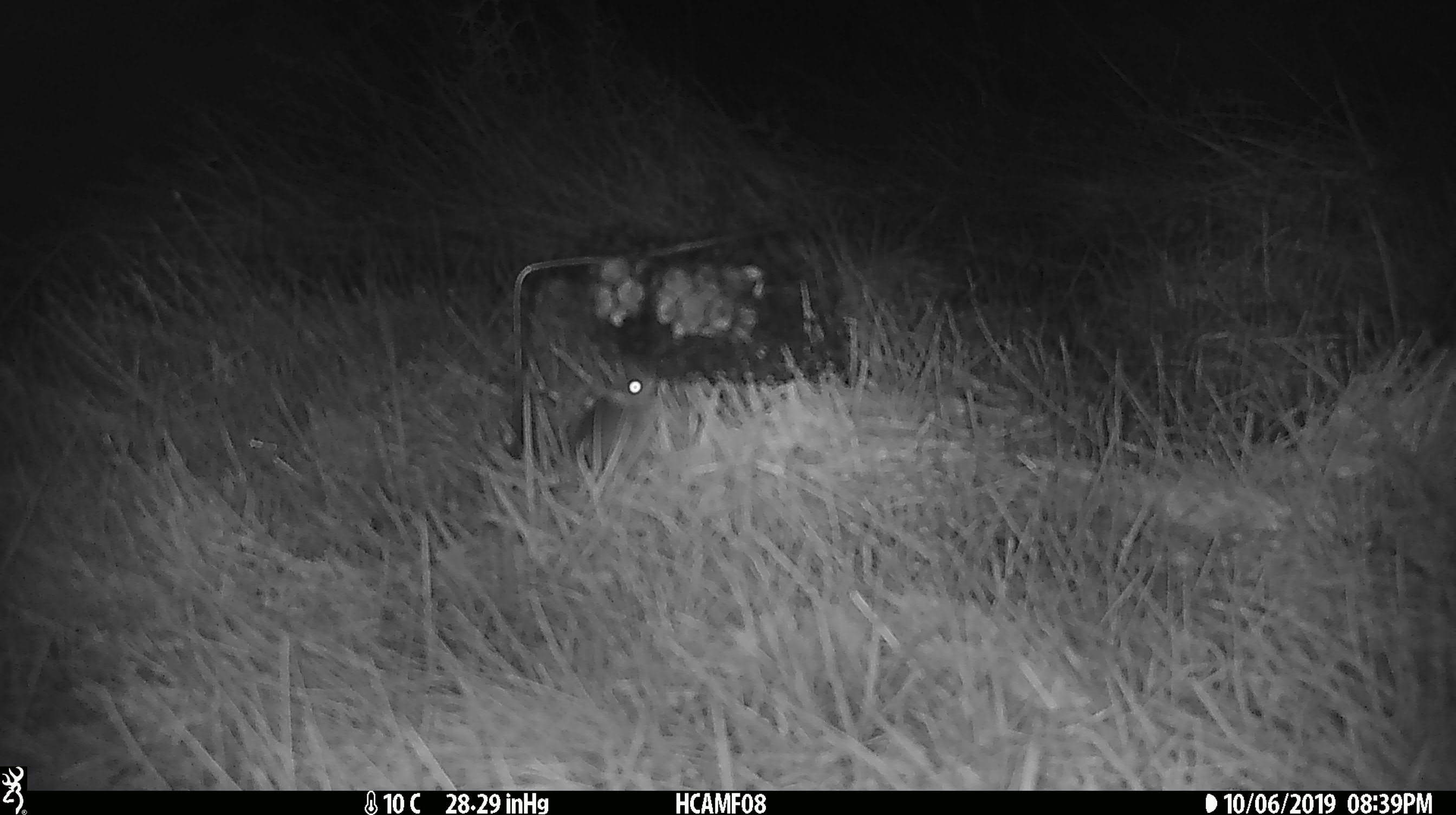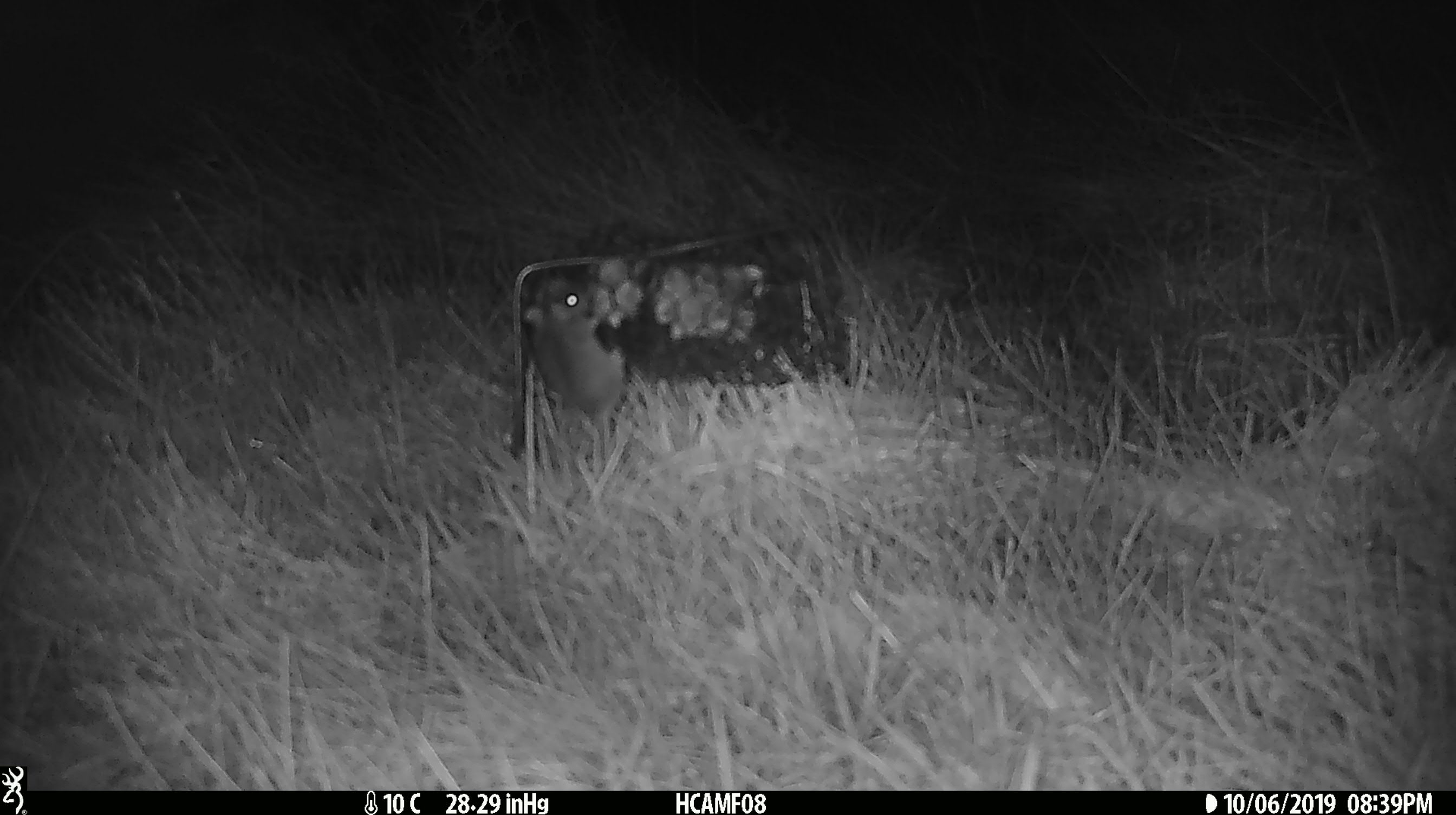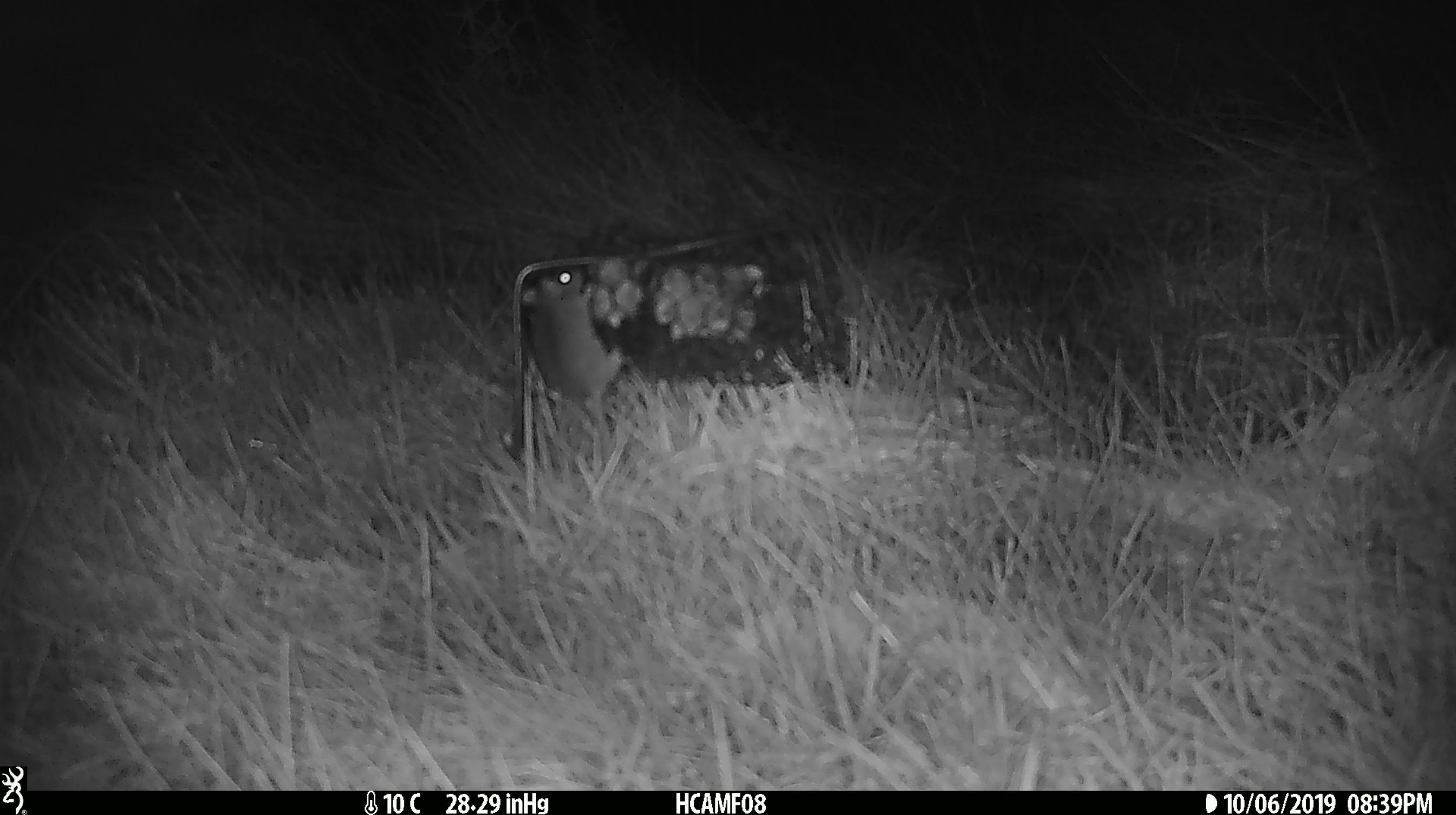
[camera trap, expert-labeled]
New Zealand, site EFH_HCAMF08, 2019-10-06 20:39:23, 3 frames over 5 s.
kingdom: Animalia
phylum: Chordata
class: Mammalia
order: Rodentia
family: Muridae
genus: Mus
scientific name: Mus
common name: mouse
Mouse (Mus).